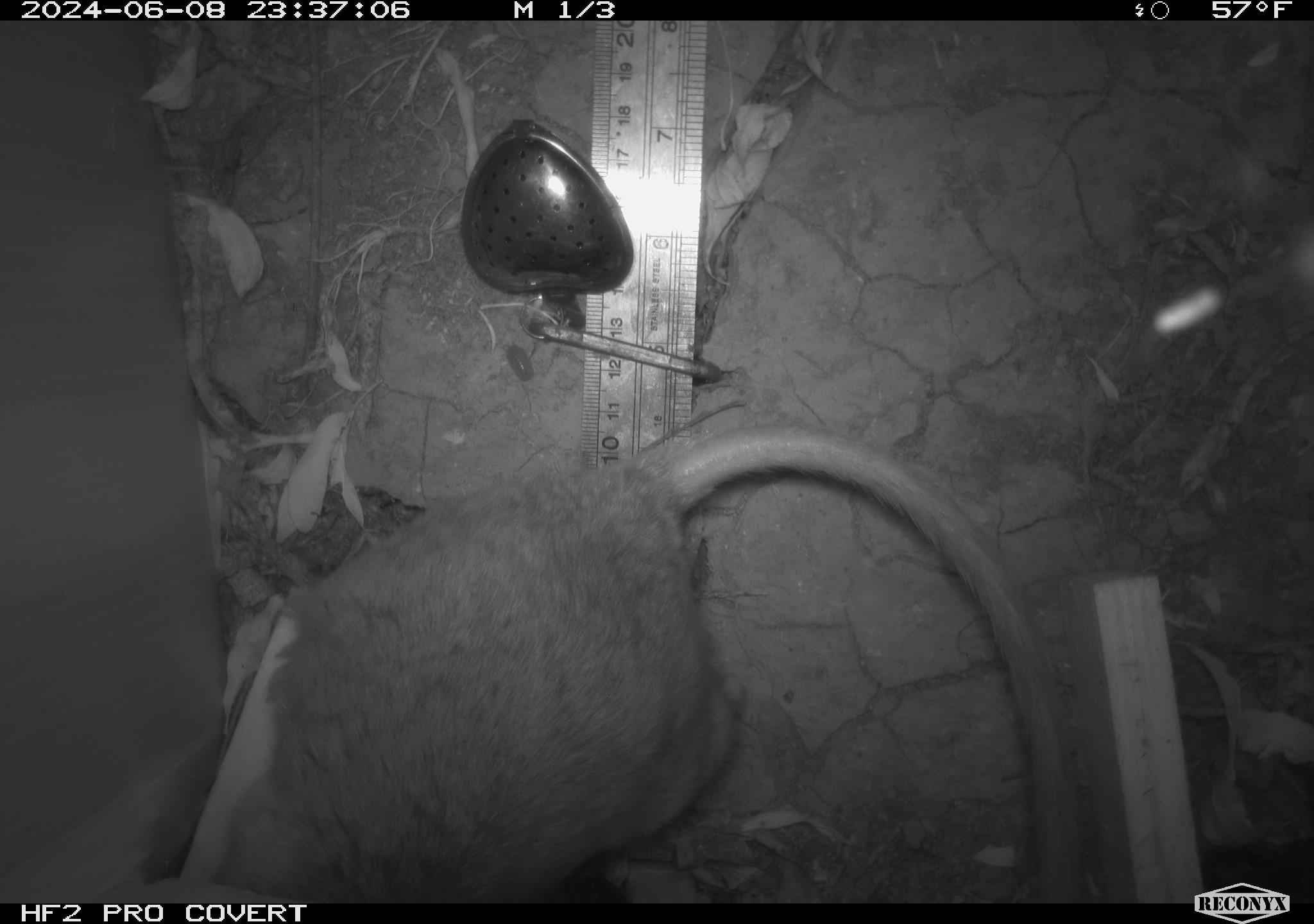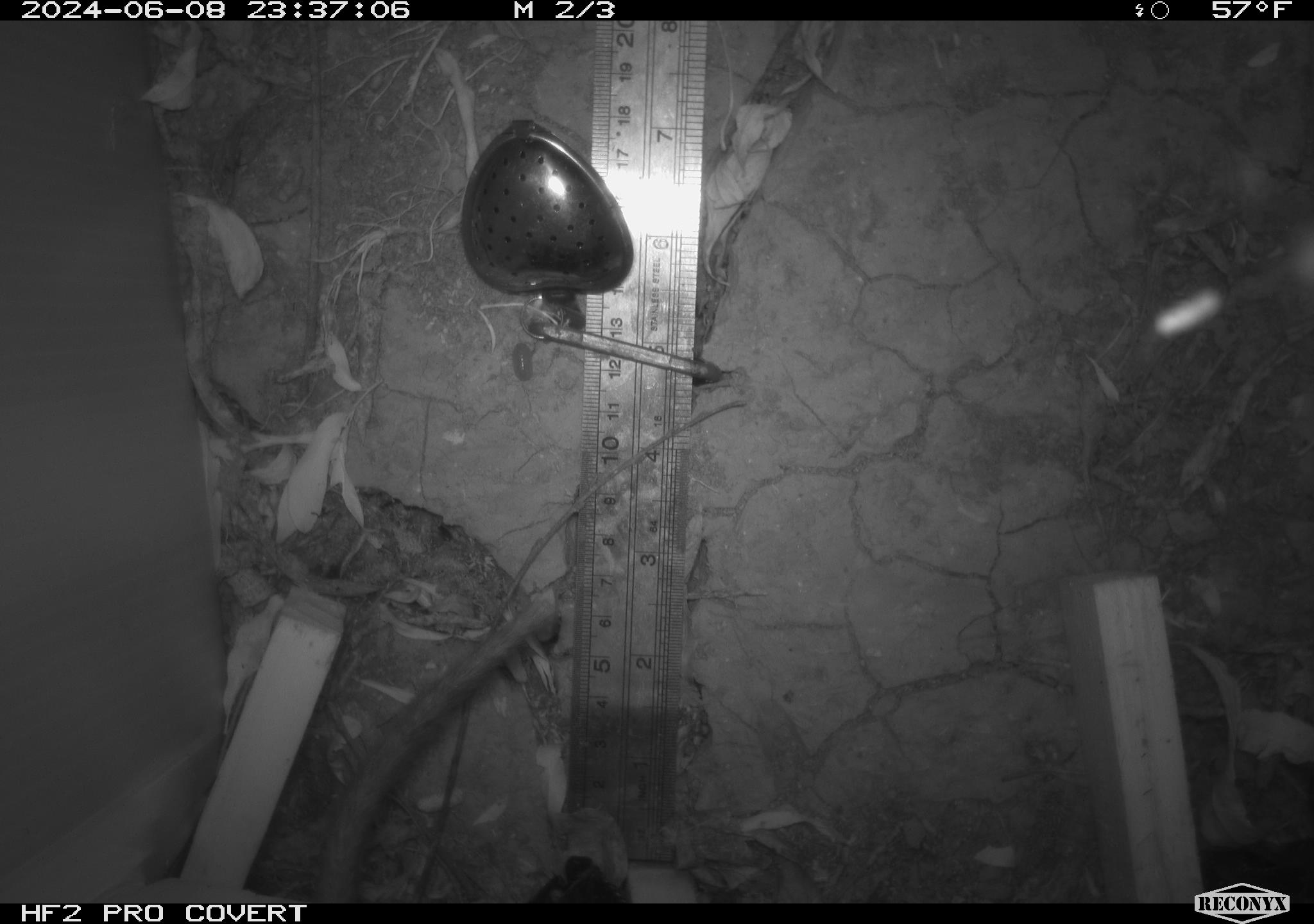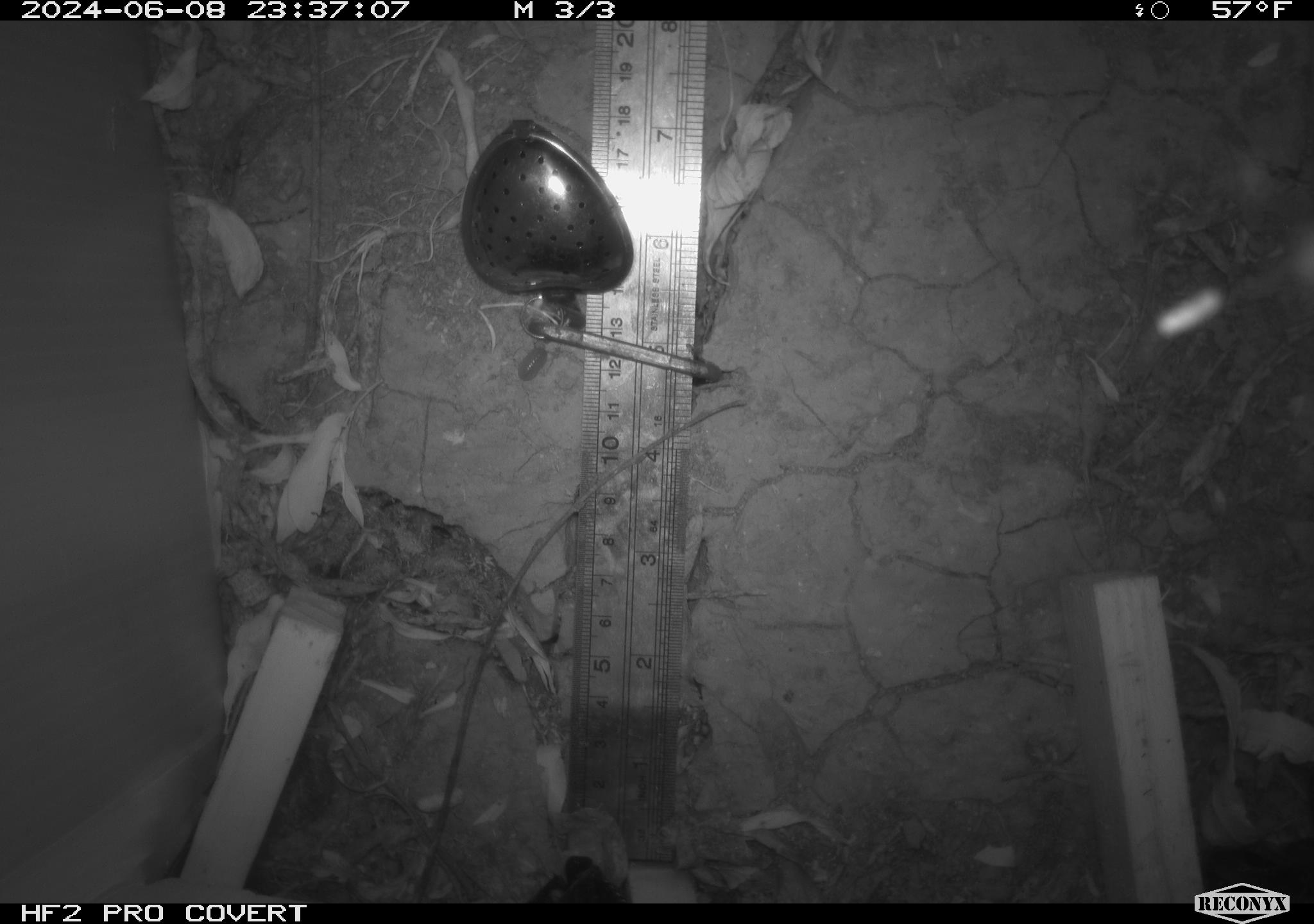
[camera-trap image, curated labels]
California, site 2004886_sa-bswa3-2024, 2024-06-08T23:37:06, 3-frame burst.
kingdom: Animalia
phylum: Chordata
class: Mammalia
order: Rodentia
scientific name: Rodentia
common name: woodrat or rat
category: woodrat or rat species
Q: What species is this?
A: Woodrat or rat species (woodrat or rat) (Rodentia).